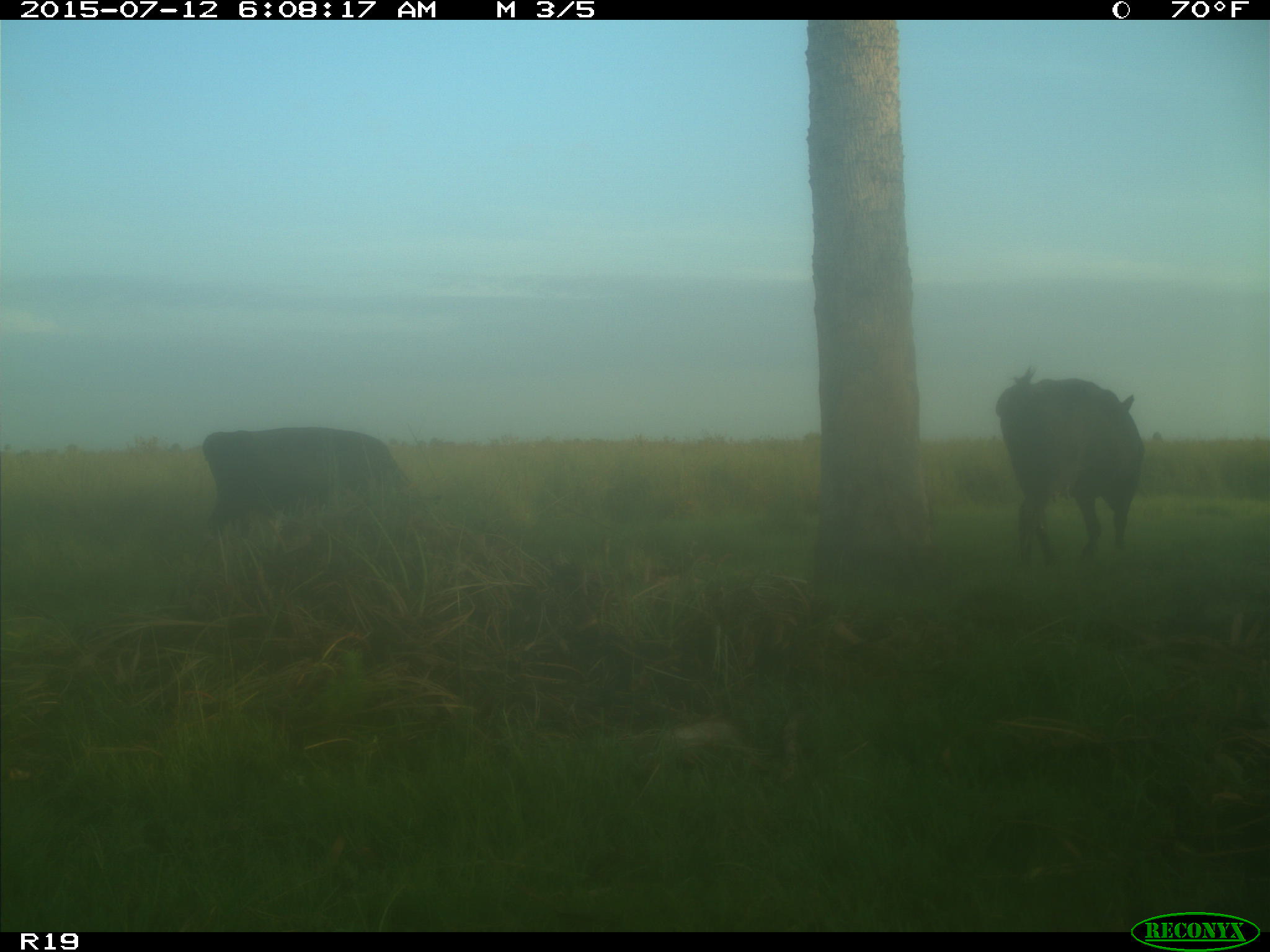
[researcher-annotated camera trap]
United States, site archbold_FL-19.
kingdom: Animalia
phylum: Chordata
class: Mammalia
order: Artiodactyla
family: Bovidae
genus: Bos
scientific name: Bos taurus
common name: domestic cow